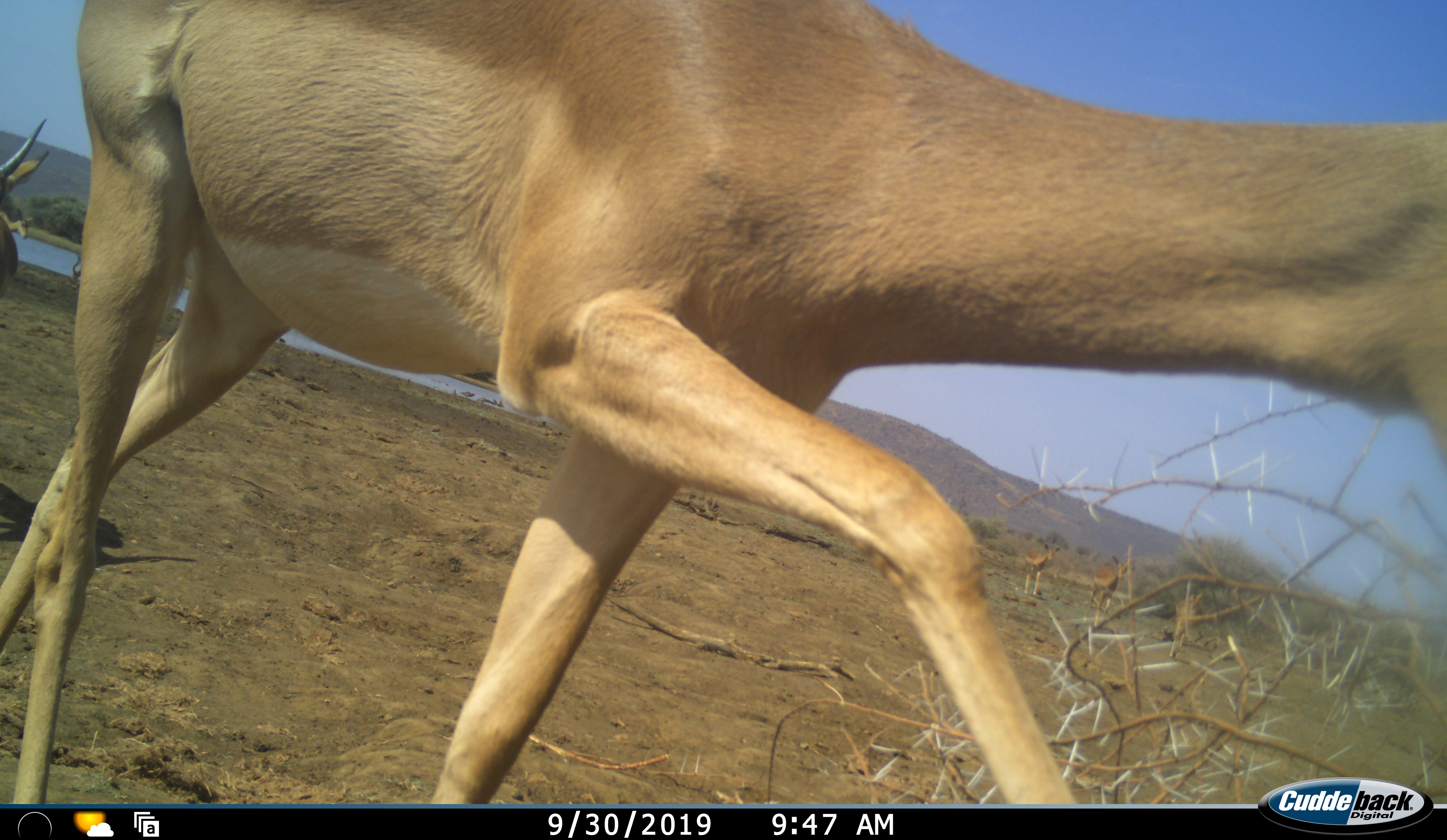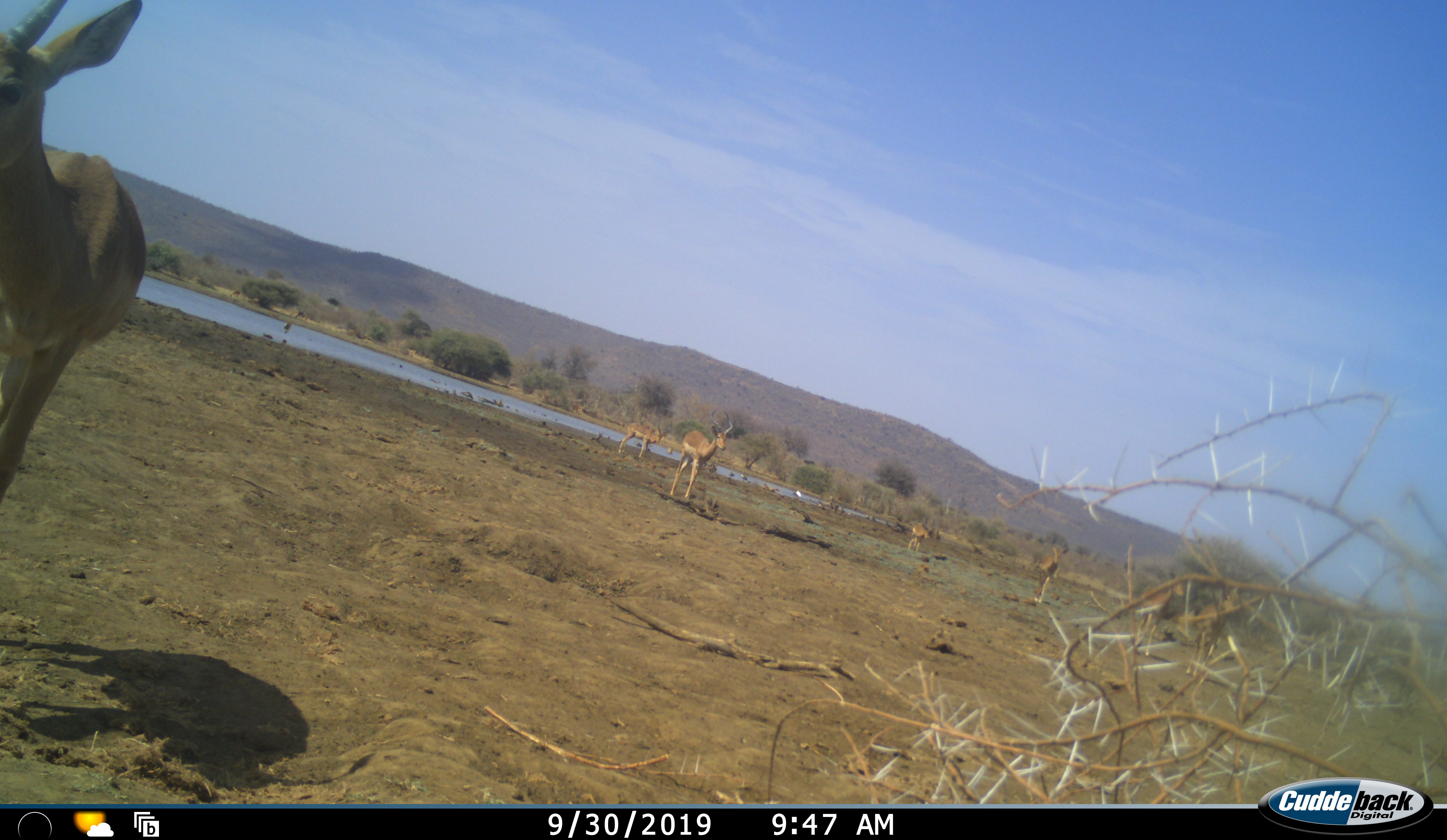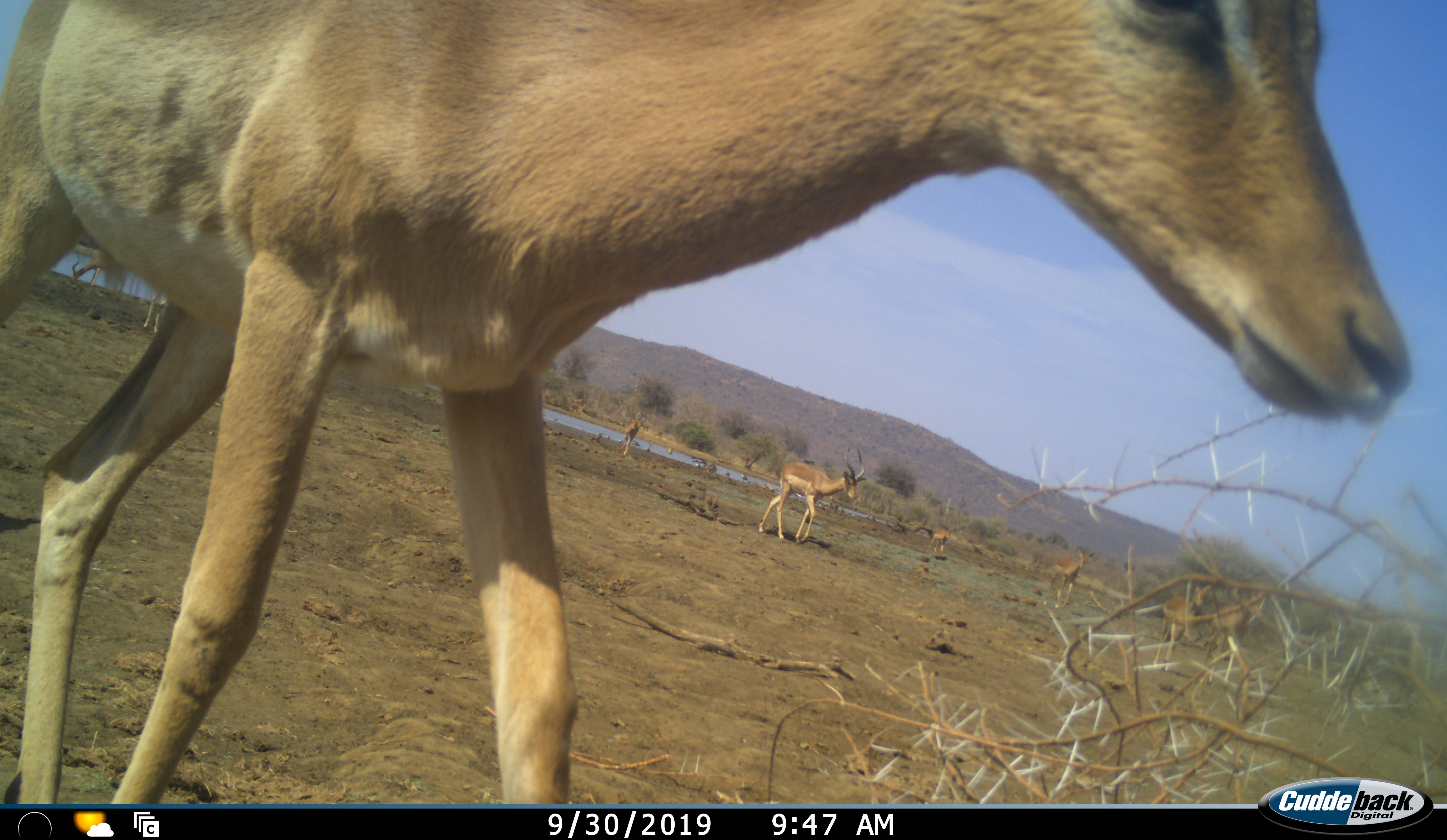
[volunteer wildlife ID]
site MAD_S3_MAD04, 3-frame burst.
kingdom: Animalia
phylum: Chordata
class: Mammalia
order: Artiodactyla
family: Bovidae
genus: Aepyceros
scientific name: Aepyceros melampus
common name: impala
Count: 7.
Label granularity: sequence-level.